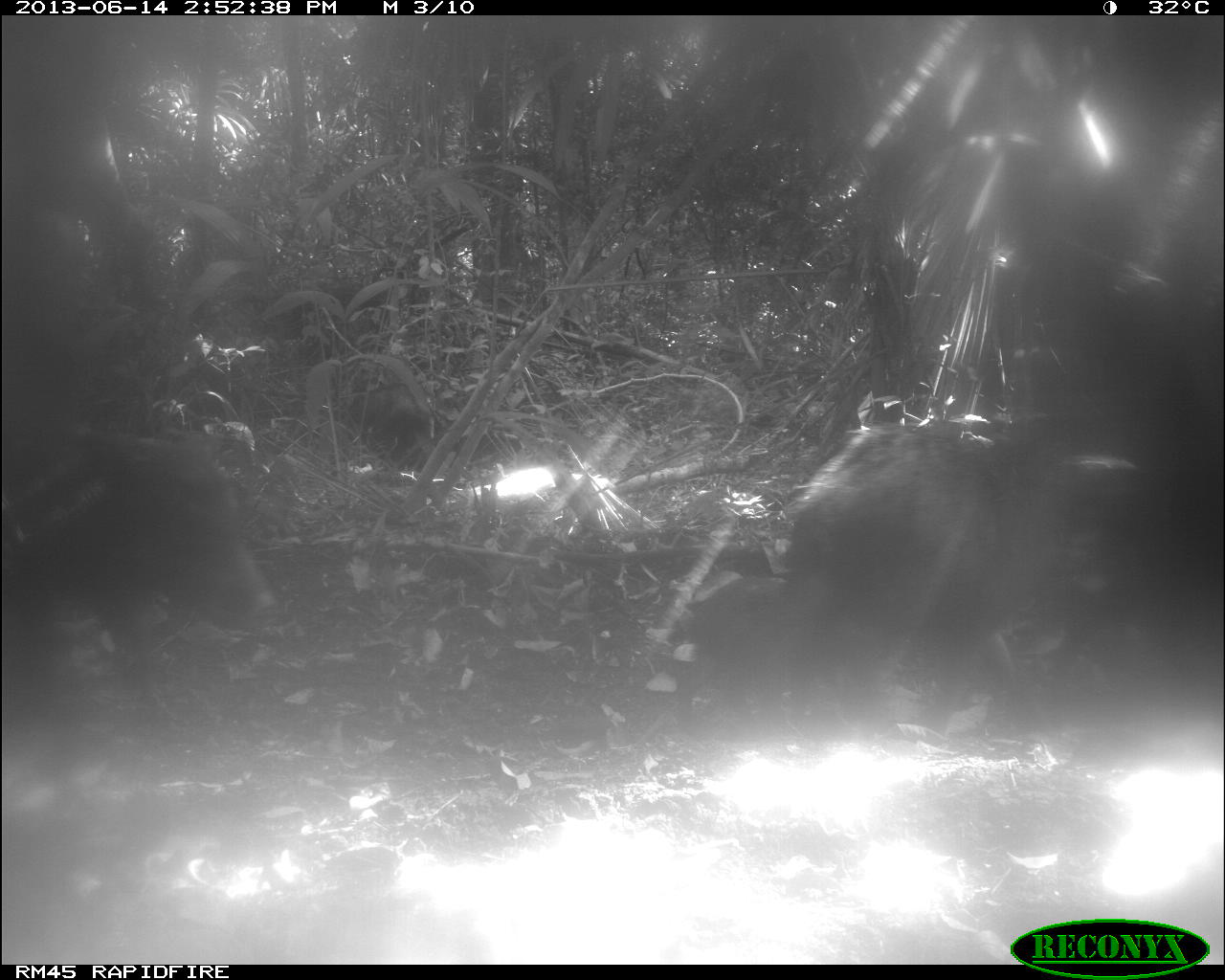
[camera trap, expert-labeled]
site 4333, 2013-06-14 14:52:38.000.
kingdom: Animalia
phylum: Chordata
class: Mammalia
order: Artiodactyla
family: Tayassuidae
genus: Tayassu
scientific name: Tayassu pecari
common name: white-lipped peccary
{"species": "Tayassu pecari (white-lipped peccary)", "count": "3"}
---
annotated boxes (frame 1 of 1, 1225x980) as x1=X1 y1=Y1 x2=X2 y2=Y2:
tayassu pecari: x1=756 y1=424 x2=1139 y2=693; x1=0 y1=413 x2=275 y2=697